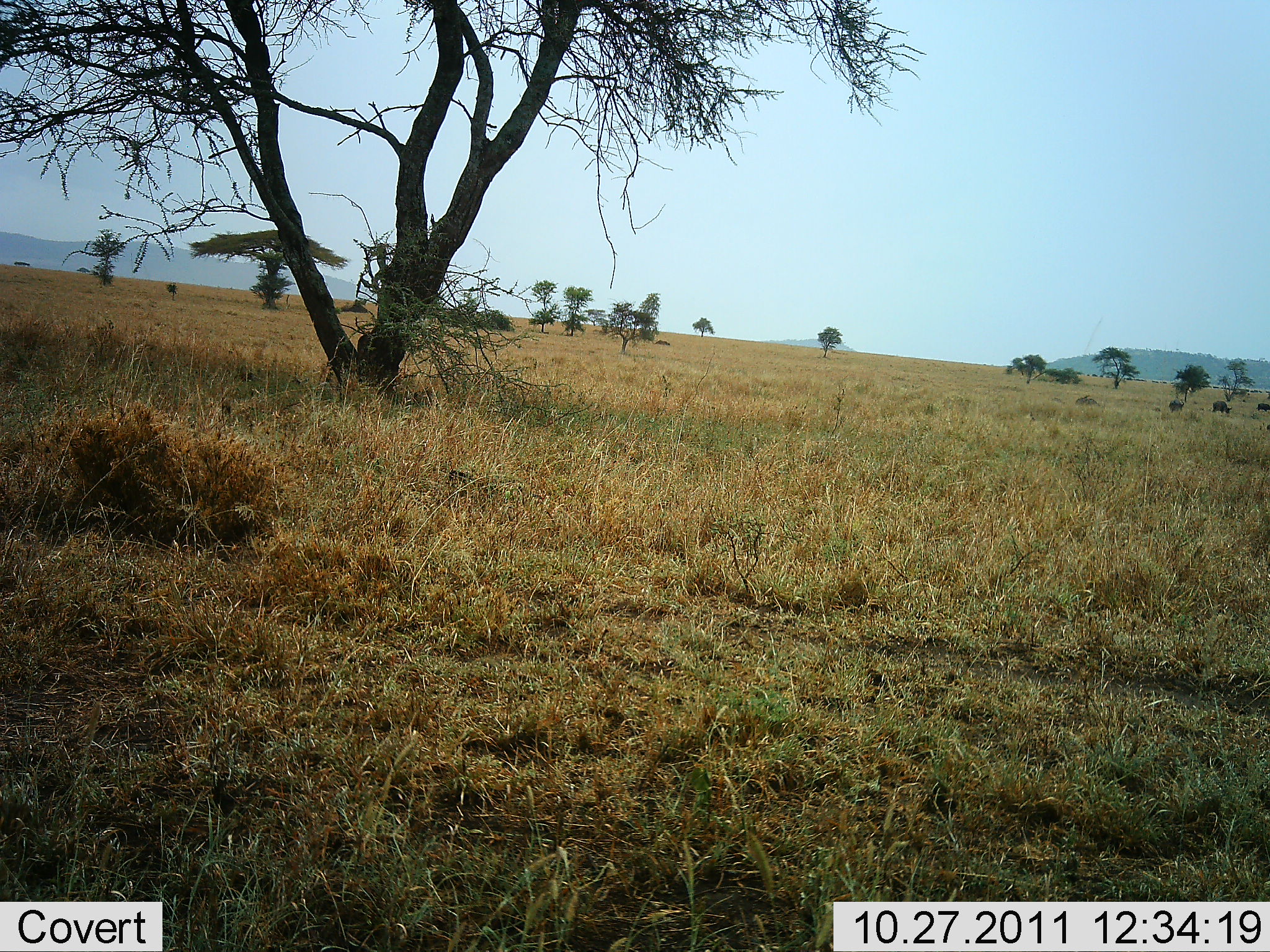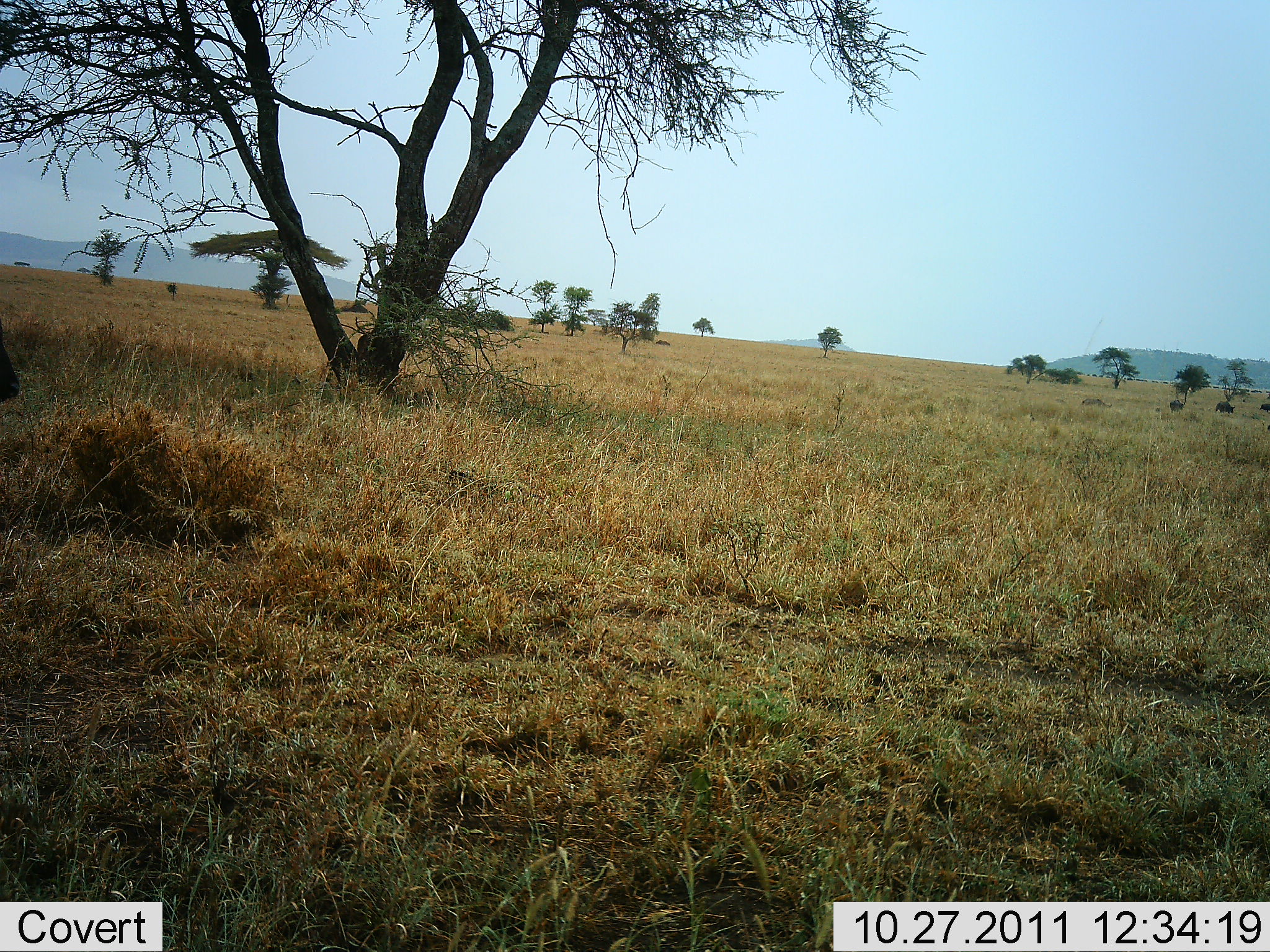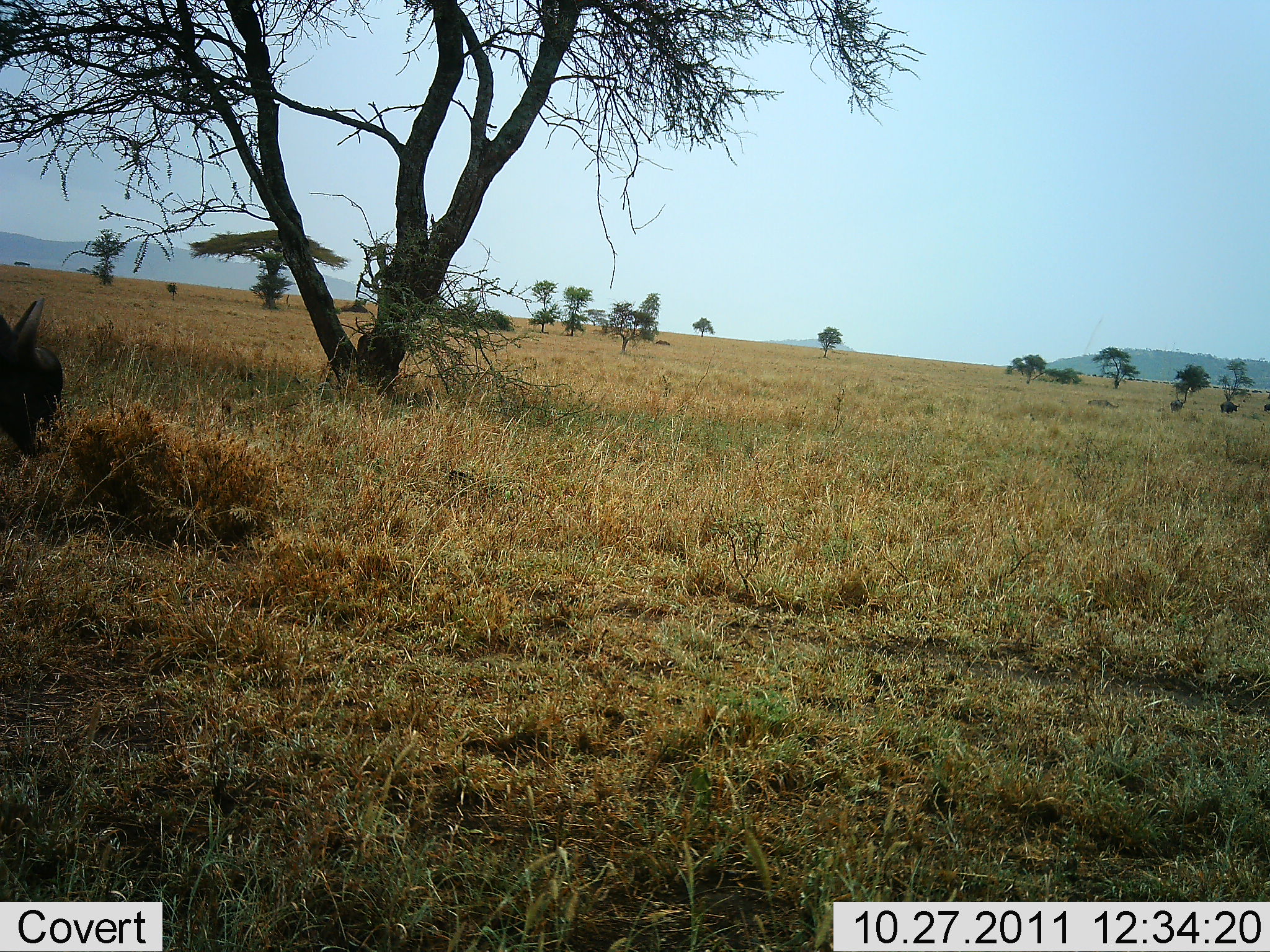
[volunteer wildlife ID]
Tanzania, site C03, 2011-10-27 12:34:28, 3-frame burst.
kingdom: Animalia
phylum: Chordata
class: Mammalia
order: Artiodactyla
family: Bovidae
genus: Syncerus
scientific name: Syncerus caffer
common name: cape buffalo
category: buffalo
Buffalo (cape buffalo) (Syncerus caffer), count 1. Behavior (volunteer vote fractions): standing 22%, resting 0%, moving 67%, interacting 0%. Young present (vote fraction): 0%. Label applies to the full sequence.